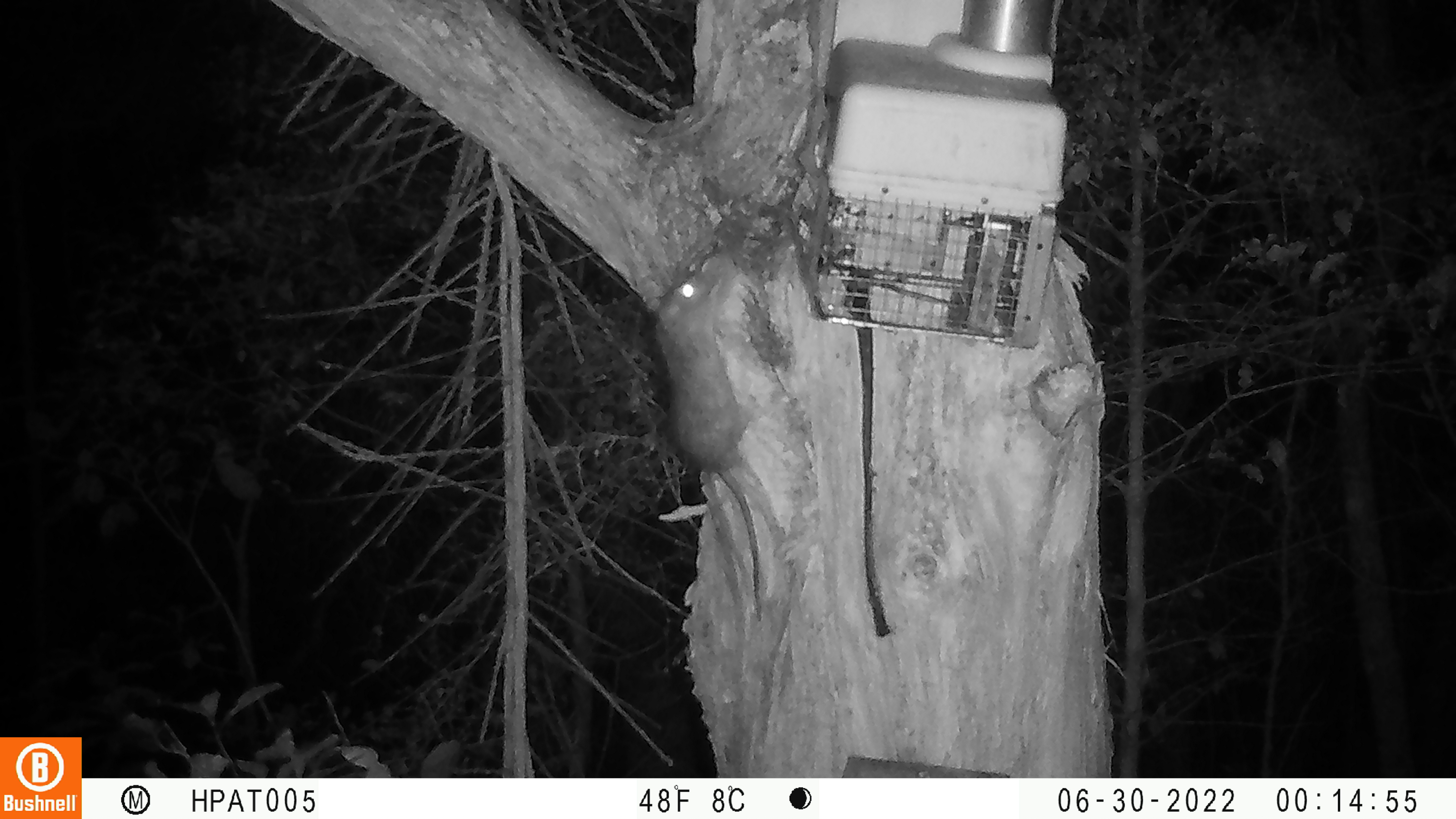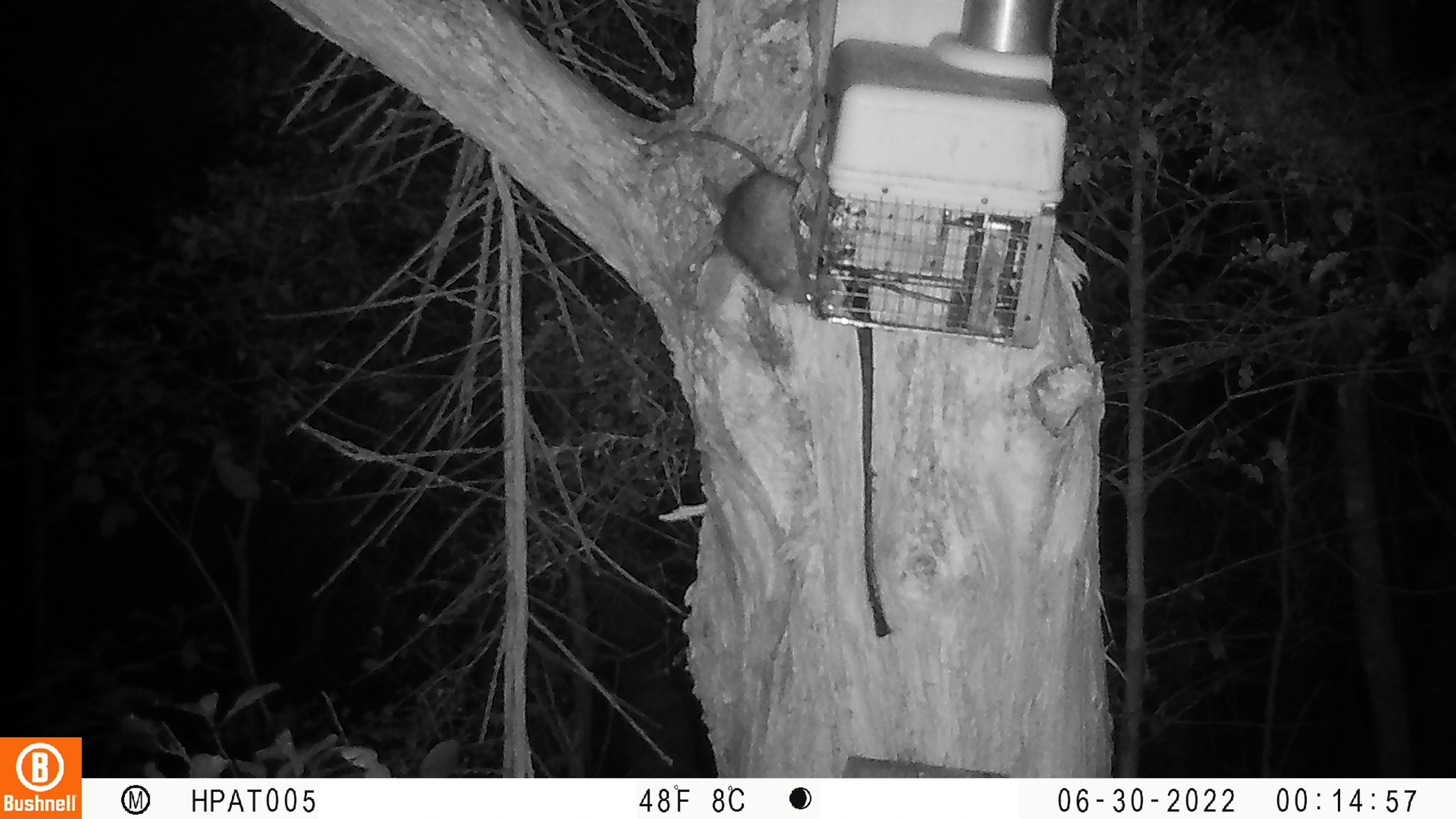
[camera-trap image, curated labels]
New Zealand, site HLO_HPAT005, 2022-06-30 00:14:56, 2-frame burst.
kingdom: Animalia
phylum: Chordata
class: Mammalia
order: Rodentia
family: Muridae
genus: Rattus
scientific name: Rattus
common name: rat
Rat (Rattus).